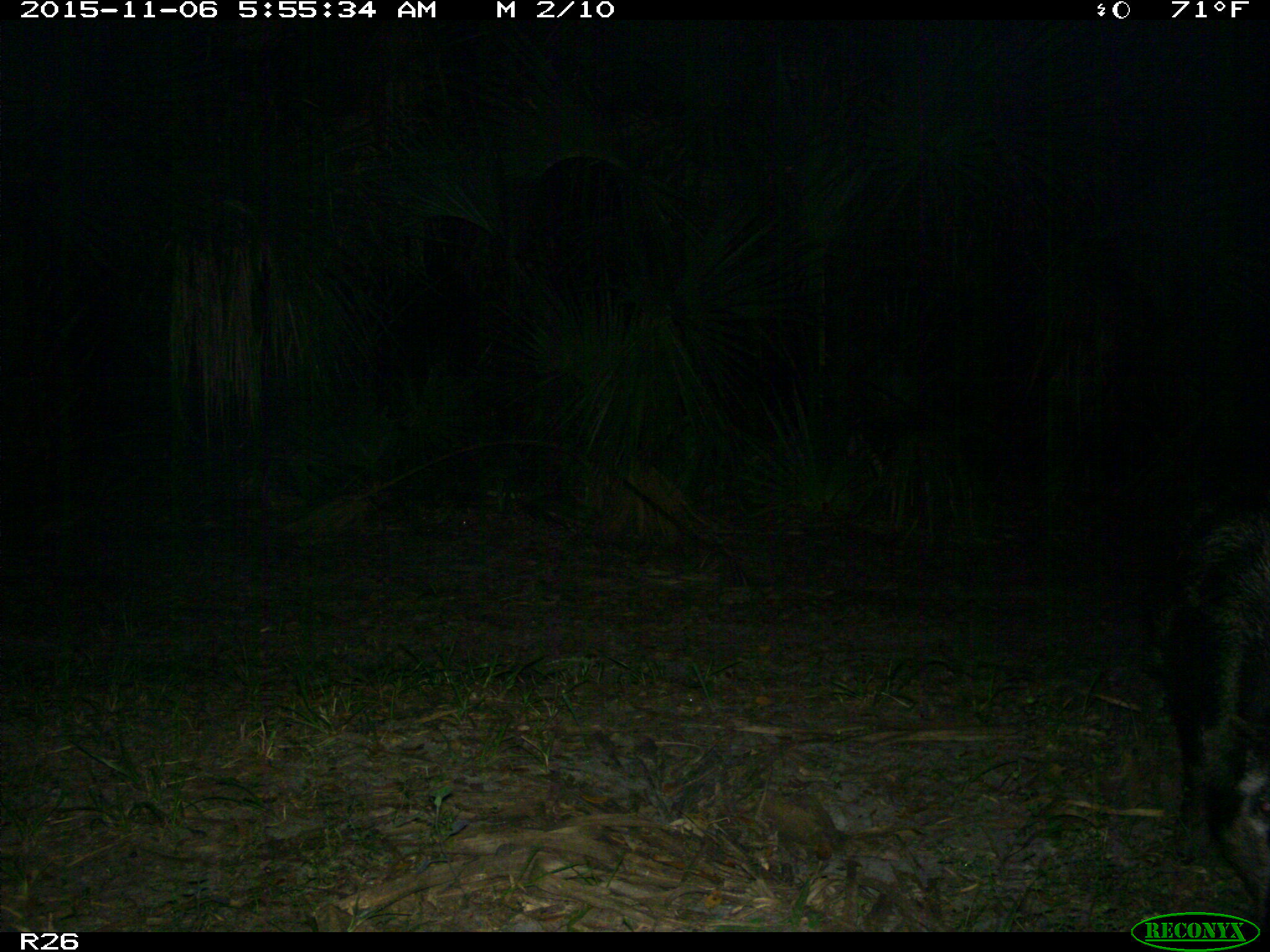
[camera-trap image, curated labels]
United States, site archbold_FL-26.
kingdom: Animalia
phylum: Chordata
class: Mammalia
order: Artiodactyla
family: Suidae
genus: Sus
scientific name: Sus scrofa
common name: wild boar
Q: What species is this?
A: Sus scrofa (wild boar).